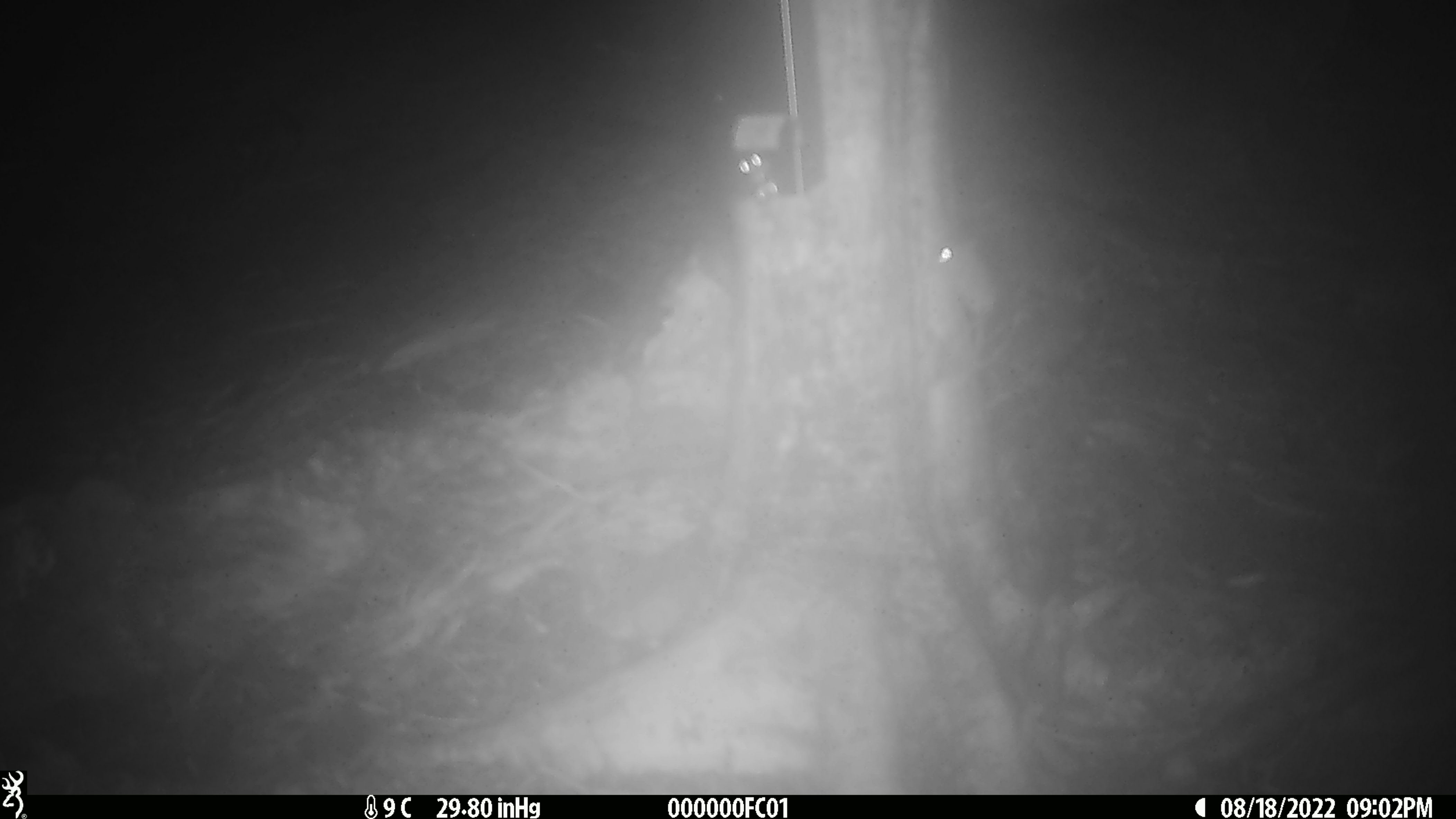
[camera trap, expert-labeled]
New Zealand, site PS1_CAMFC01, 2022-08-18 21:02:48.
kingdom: Animalia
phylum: Chordata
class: Mammalia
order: Rodentia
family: Muridae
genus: Mus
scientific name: Mus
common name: mouse